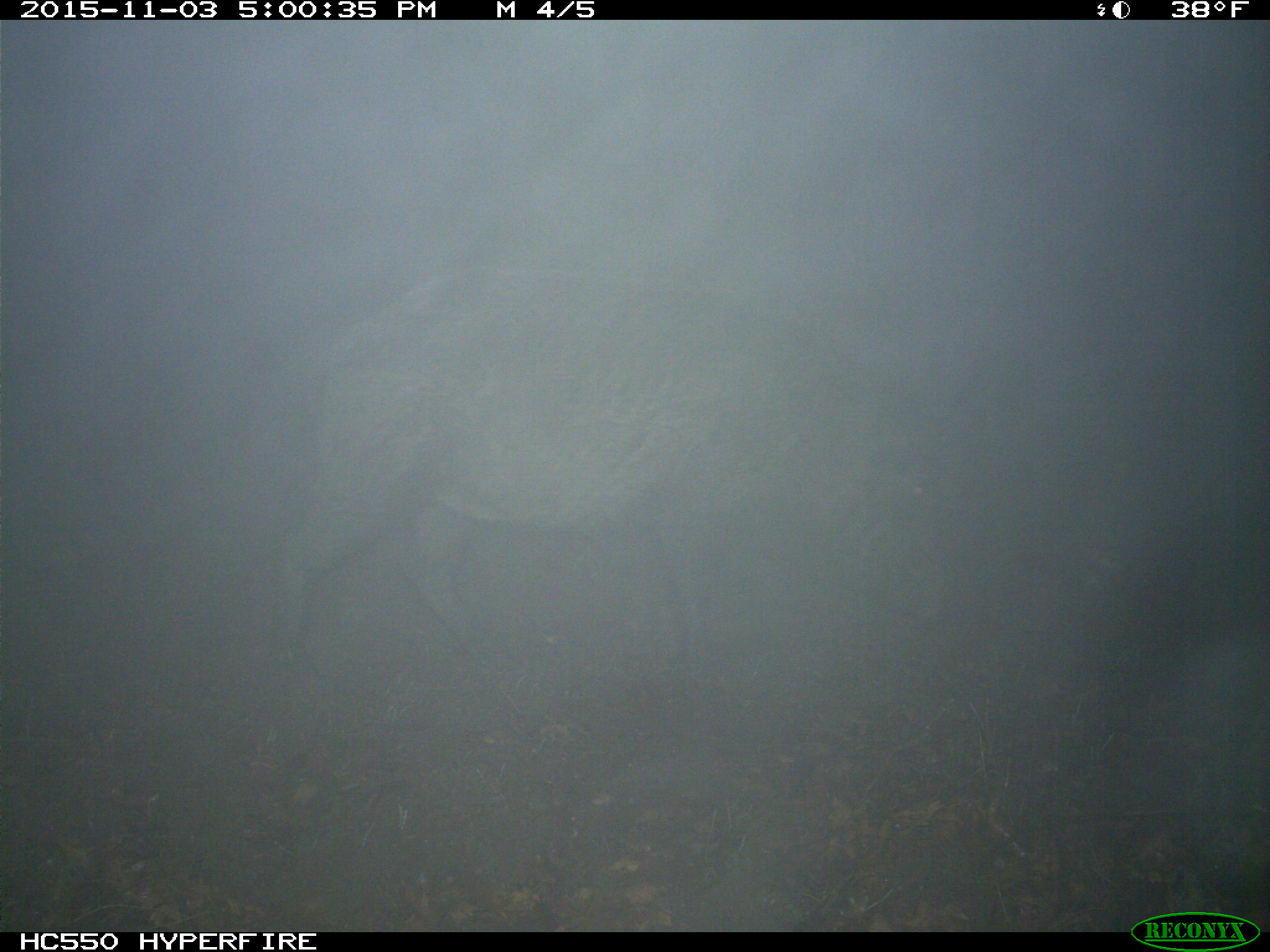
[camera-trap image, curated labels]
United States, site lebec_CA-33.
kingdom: Animalia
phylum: Chordata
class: Mammalia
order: Artiodactyla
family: Suidae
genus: Sus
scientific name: Sus scrofa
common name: wild boar